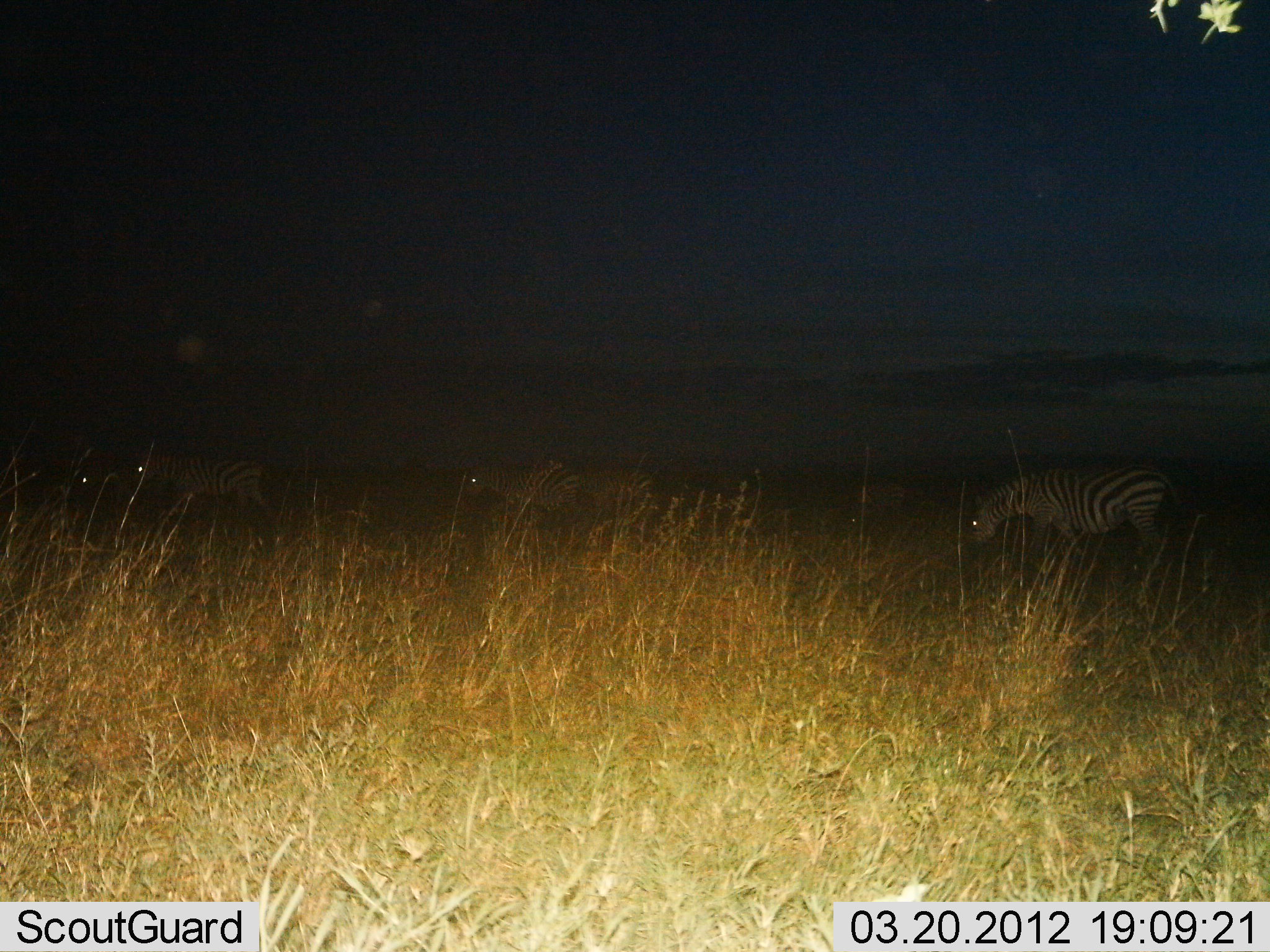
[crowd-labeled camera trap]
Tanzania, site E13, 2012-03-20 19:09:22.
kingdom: Animalia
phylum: Chordata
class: Mammalia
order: Perissodactyla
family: Equidae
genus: Equus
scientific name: Equus quagga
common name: plains zebra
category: zebra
Zebra (plains zebra) (Equus quagga), count 4. Behavior (volunteer vote fractions): standing 32%, resting 5%, moving 53%, interacting 0%. Young present (vote fraction): 0%. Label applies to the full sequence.